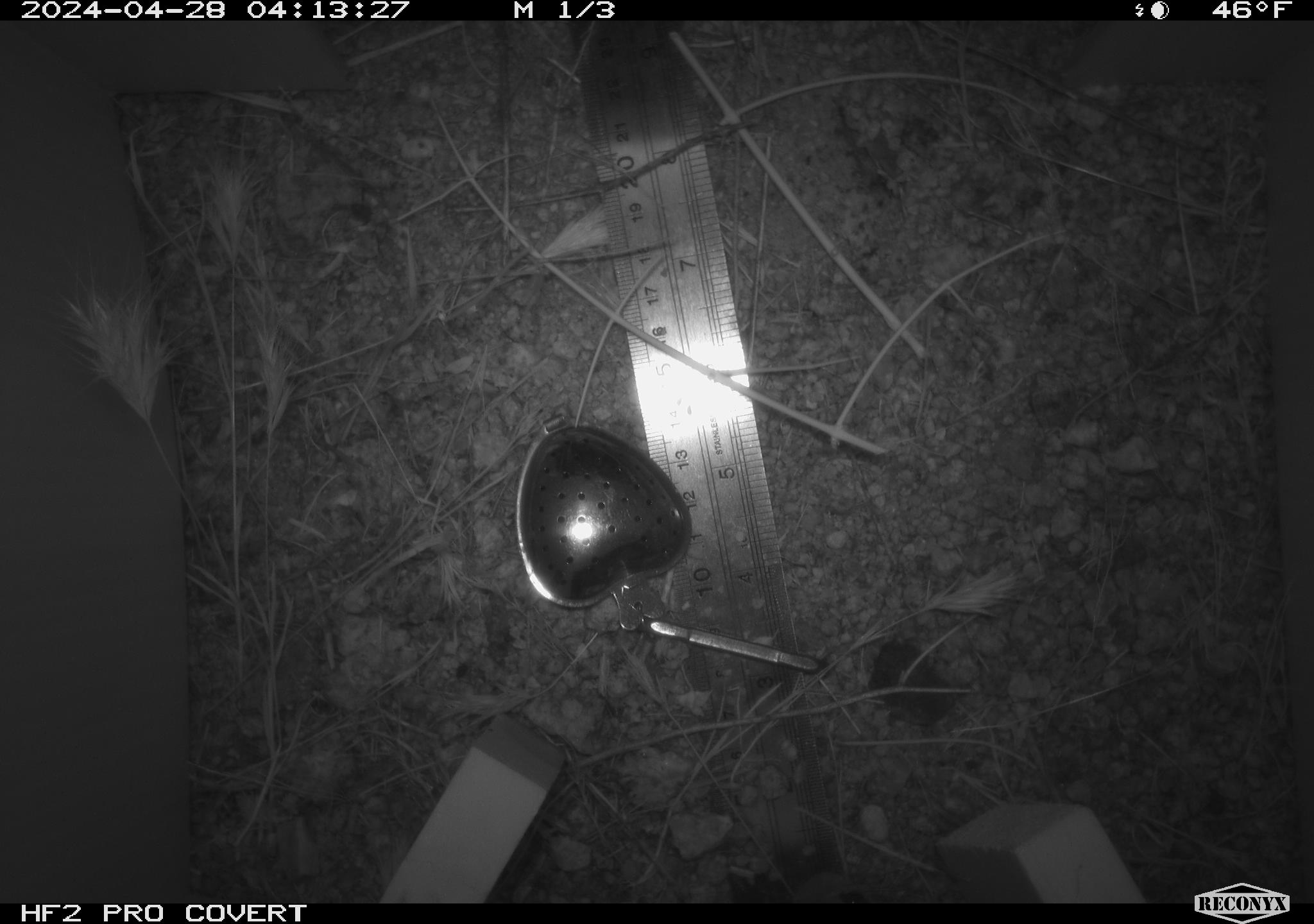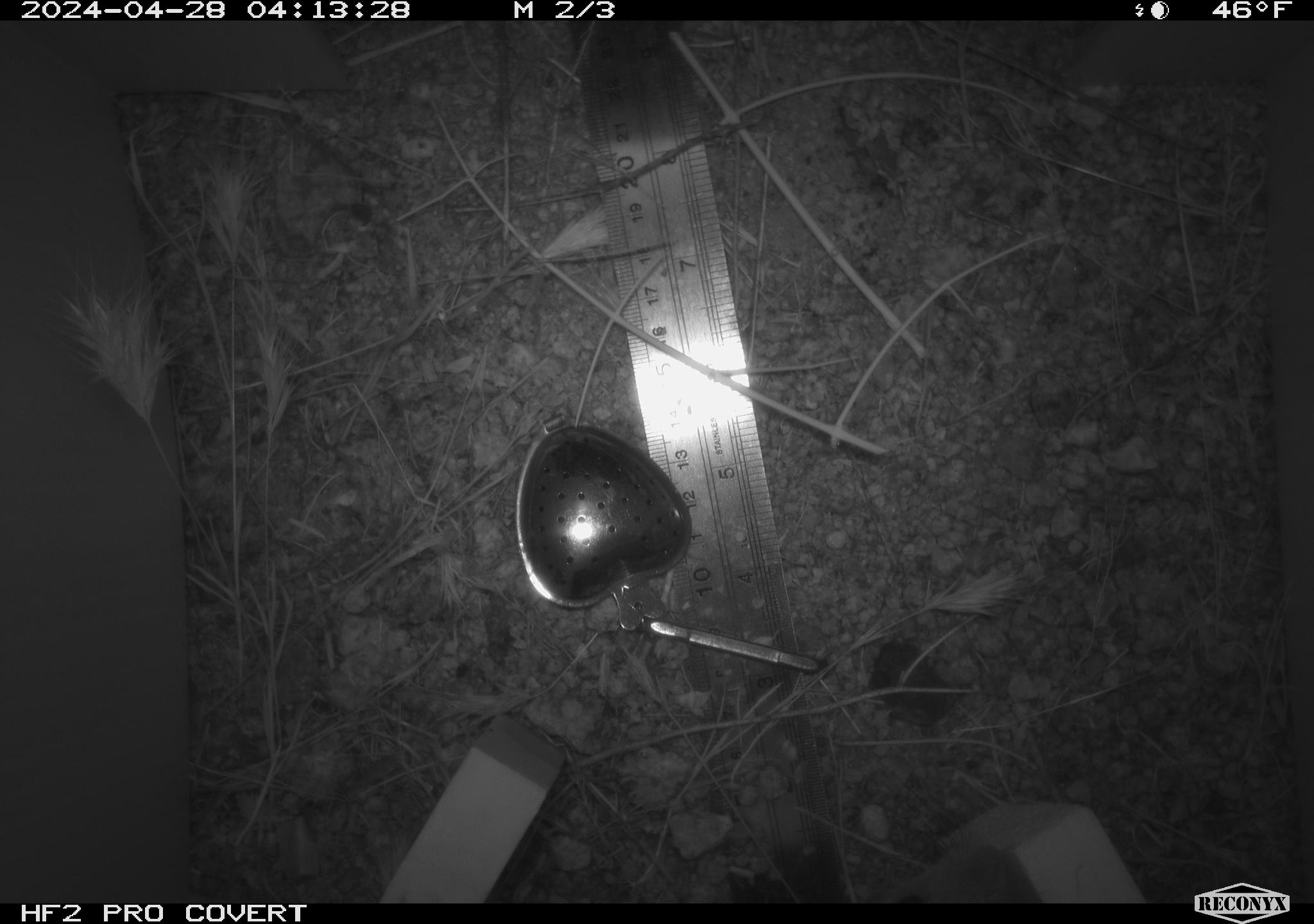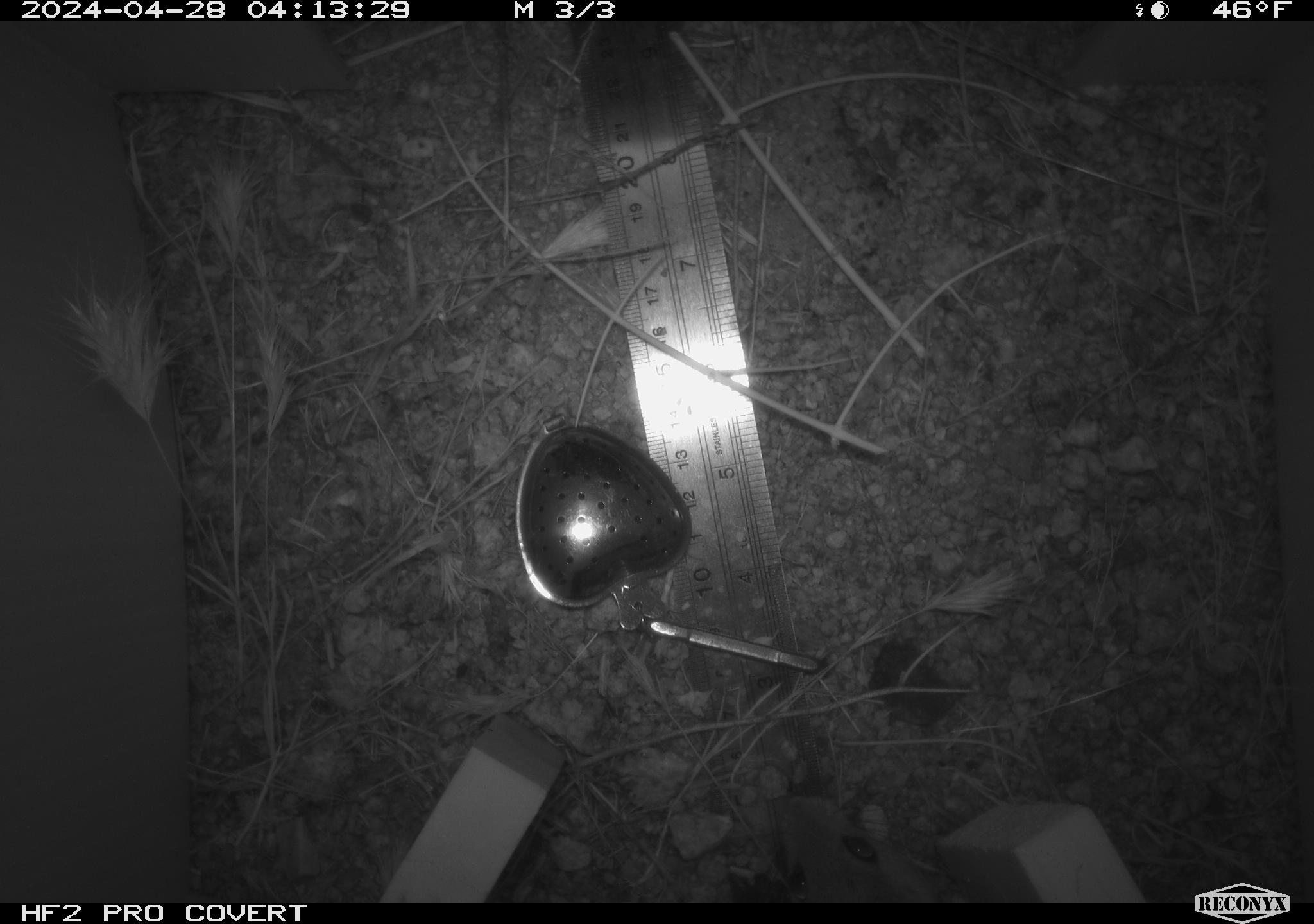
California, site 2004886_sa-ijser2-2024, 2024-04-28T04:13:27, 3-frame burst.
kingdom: Animalia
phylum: Chordata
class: Mammalia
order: Rodentia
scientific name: Rodentia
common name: mouse species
Mouse species (Rodentia).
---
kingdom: Animalia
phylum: Chordata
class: Mammalia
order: Rodentia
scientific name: Rodentia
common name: woodrat or rat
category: woodrat or rat species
Woodrat or rat species (woodrat or rat) (Rodentia).